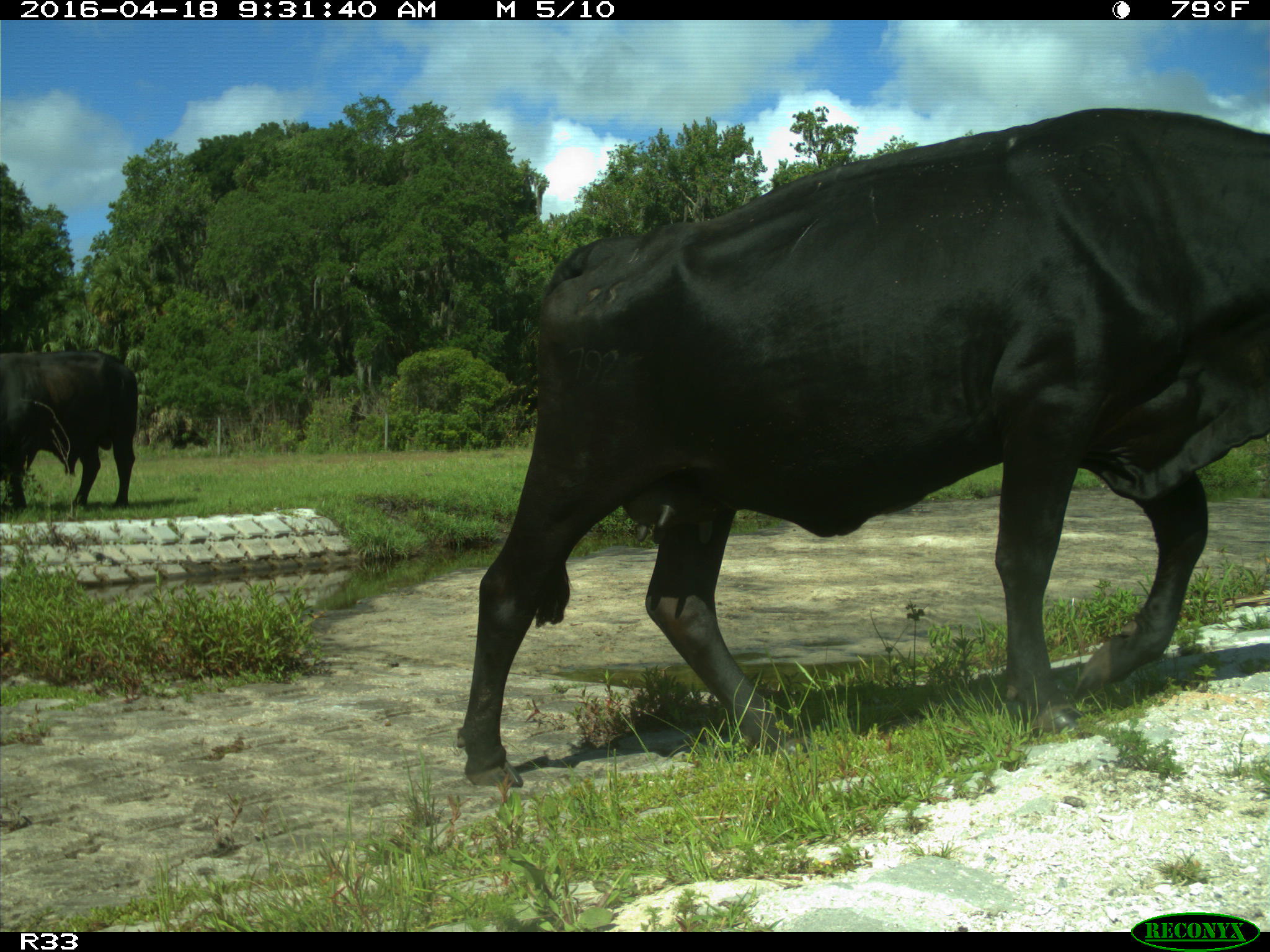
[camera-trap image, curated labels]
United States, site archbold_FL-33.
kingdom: Animalia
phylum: Chordata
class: Mammalia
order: Artiodactyla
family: Bovidae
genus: Bos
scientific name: Bos taurus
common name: domestic cow